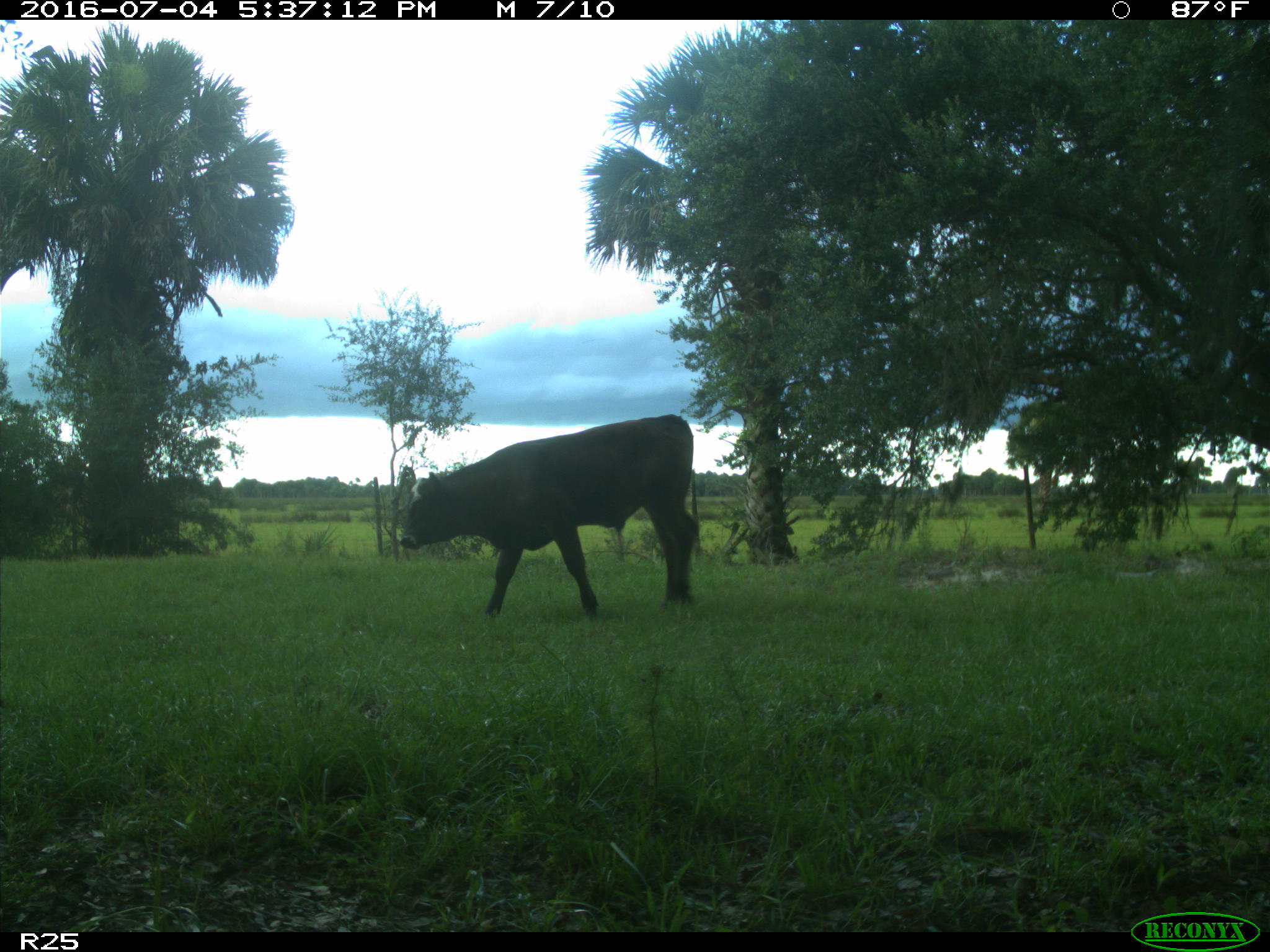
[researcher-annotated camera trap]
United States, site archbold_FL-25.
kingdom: Animalia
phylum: Chordata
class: Mammalia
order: Artiodactyla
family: Bovidae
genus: Bos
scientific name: Bos taurus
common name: domestic cow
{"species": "Bos taurus (domestic cow)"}